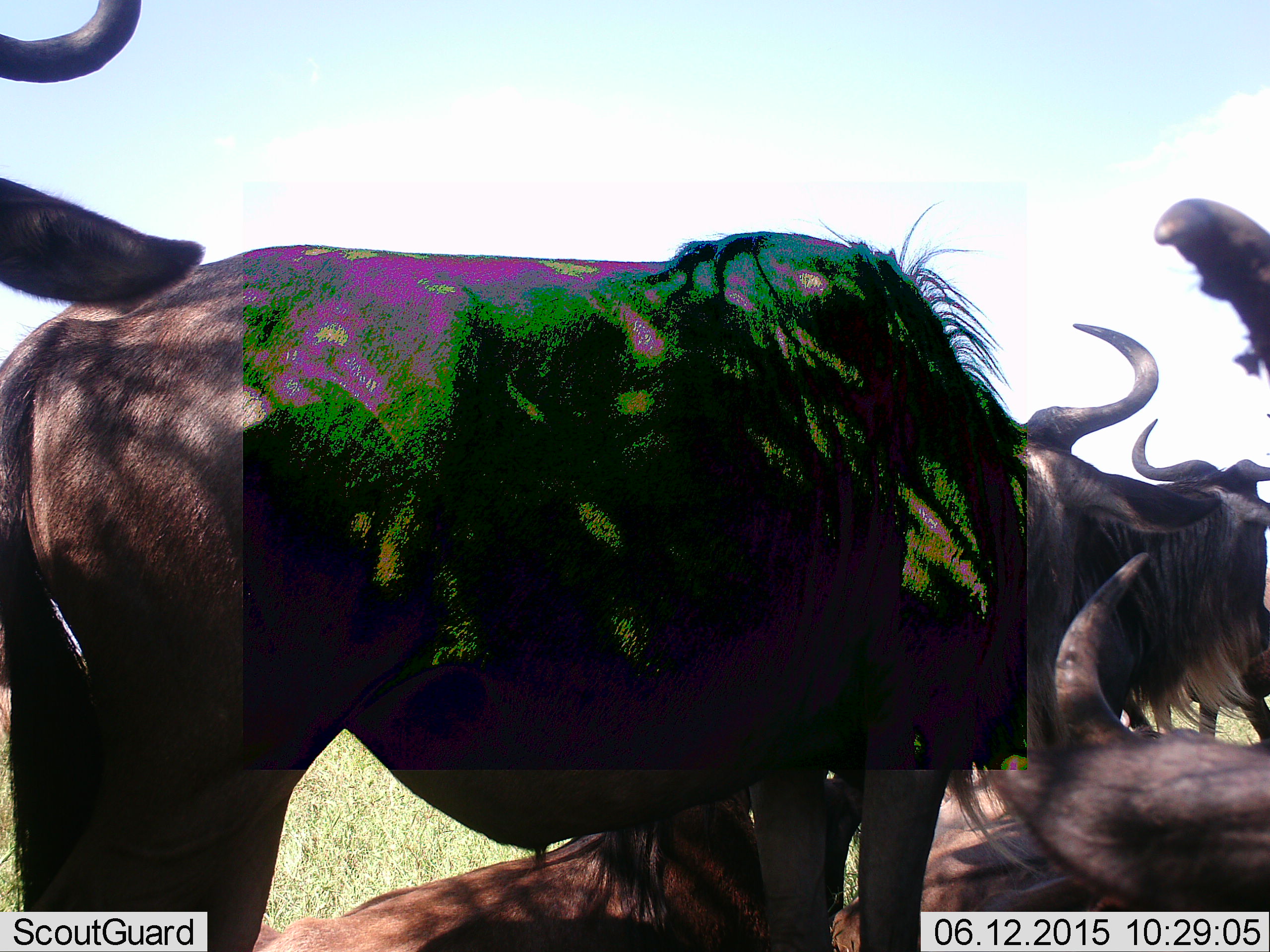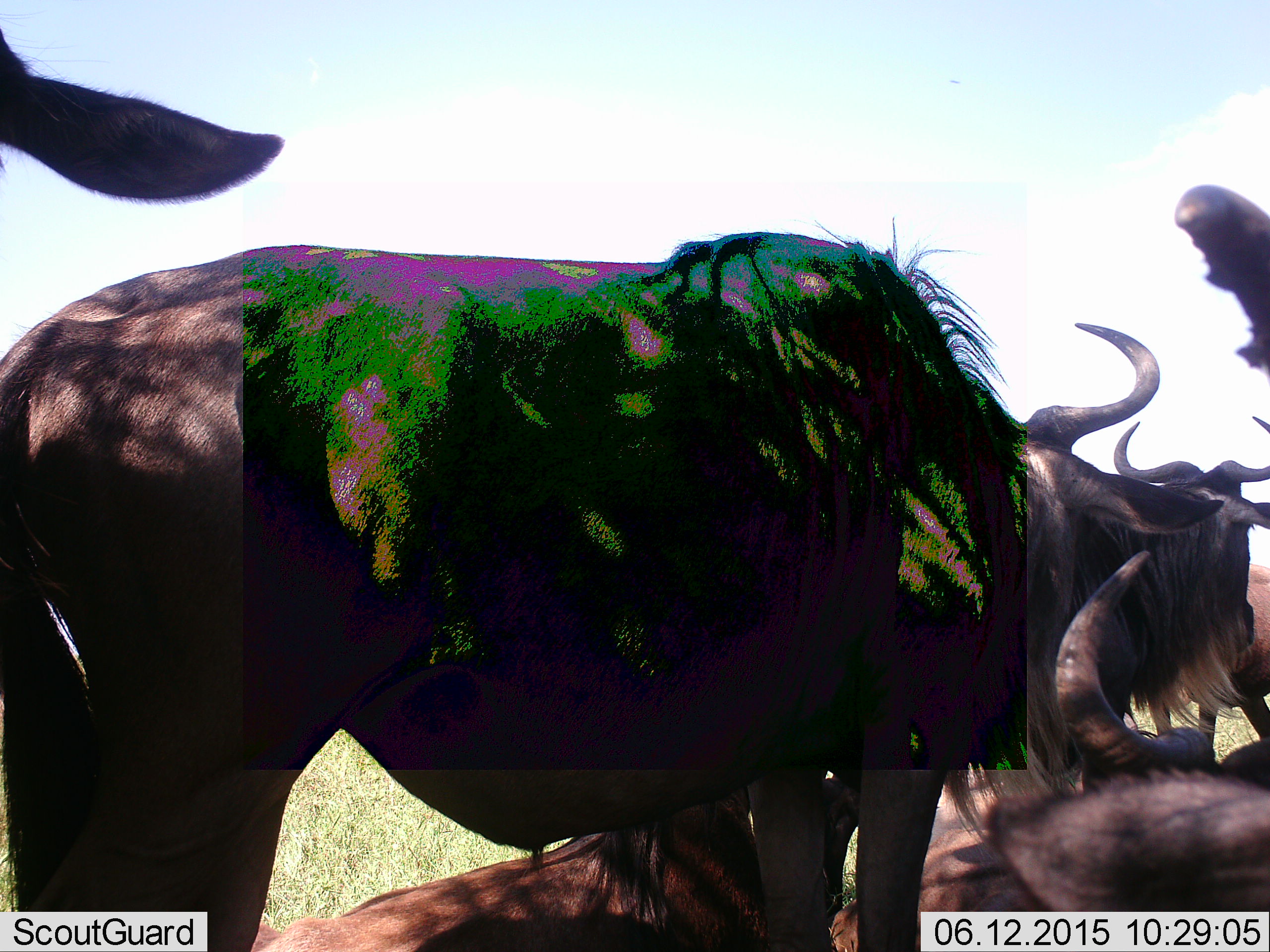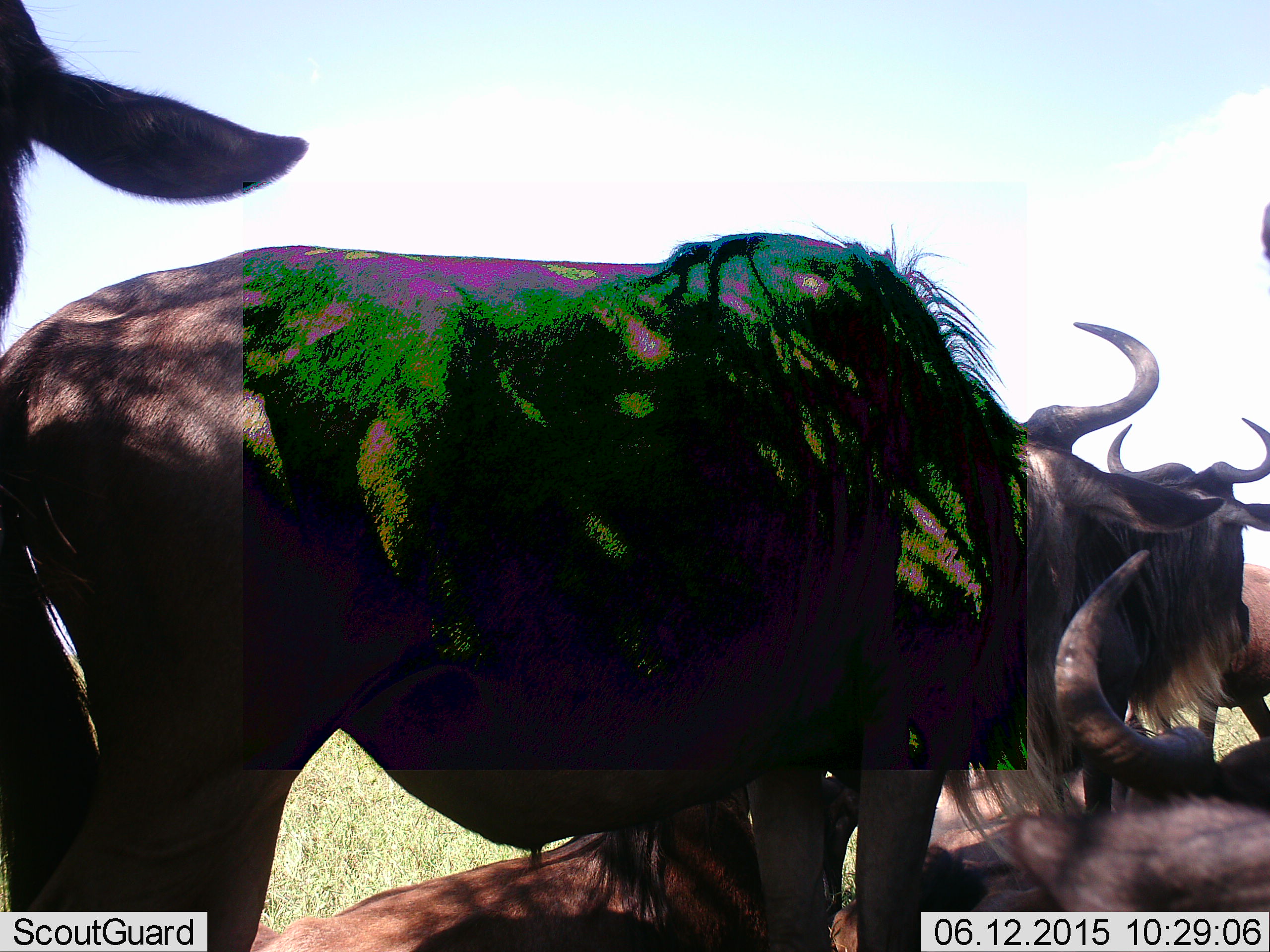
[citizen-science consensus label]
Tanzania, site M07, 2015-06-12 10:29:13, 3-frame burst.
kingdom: Animalia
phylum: Chordata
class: Mammalia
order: Artiodactyla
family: Bovidae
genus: Connochaetes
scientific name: Connochaetes taurinus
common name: blue wildebeest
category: wildebeest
Wildebeest (blue wildebeest) (Connochaetes taurinus), count 6. Behavior (volunteer vote fractions): standing 90%, resting 80%, moving 10%, interacting 10%. Young present (vote fraction): 10%. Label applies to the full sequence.